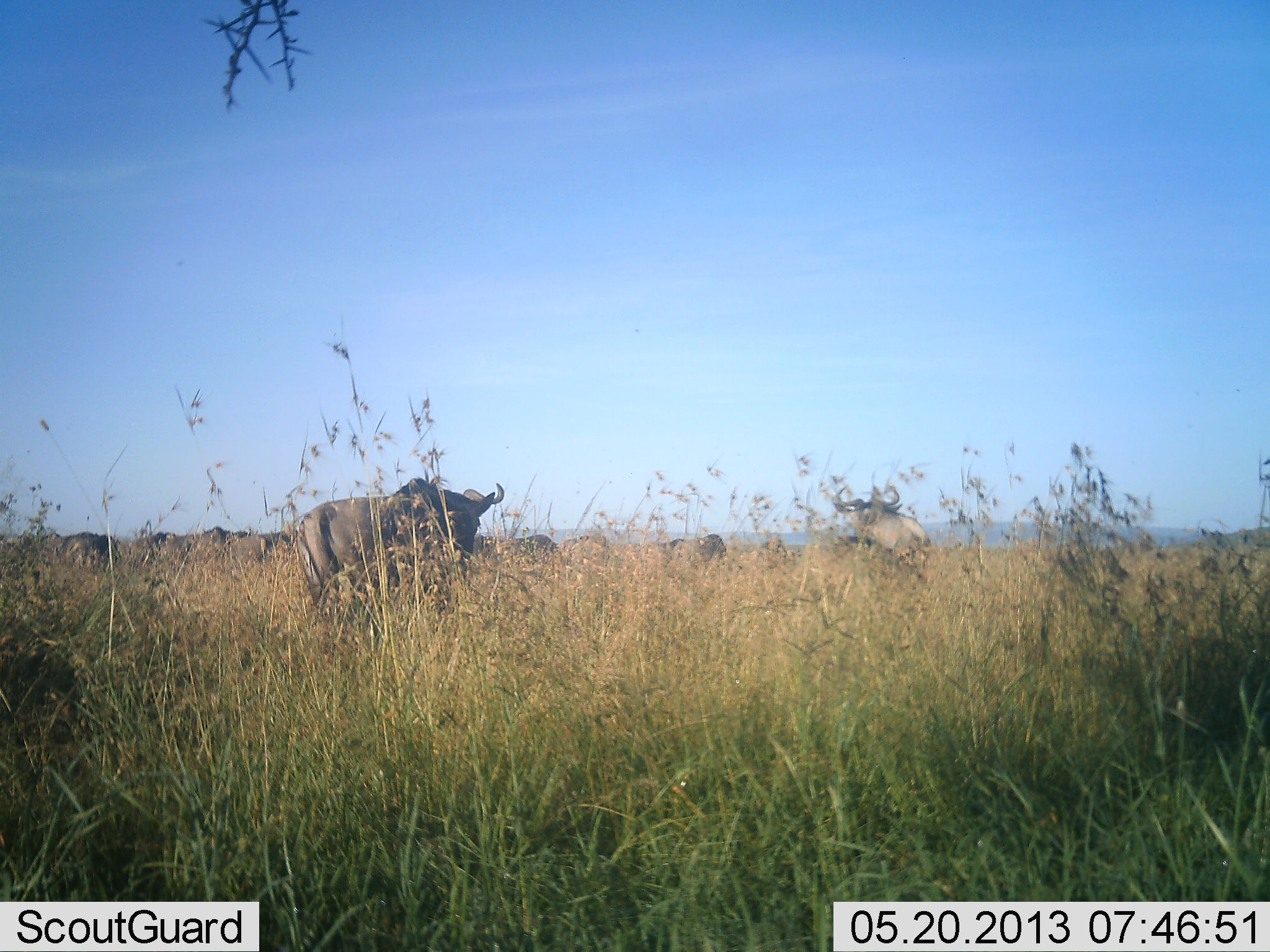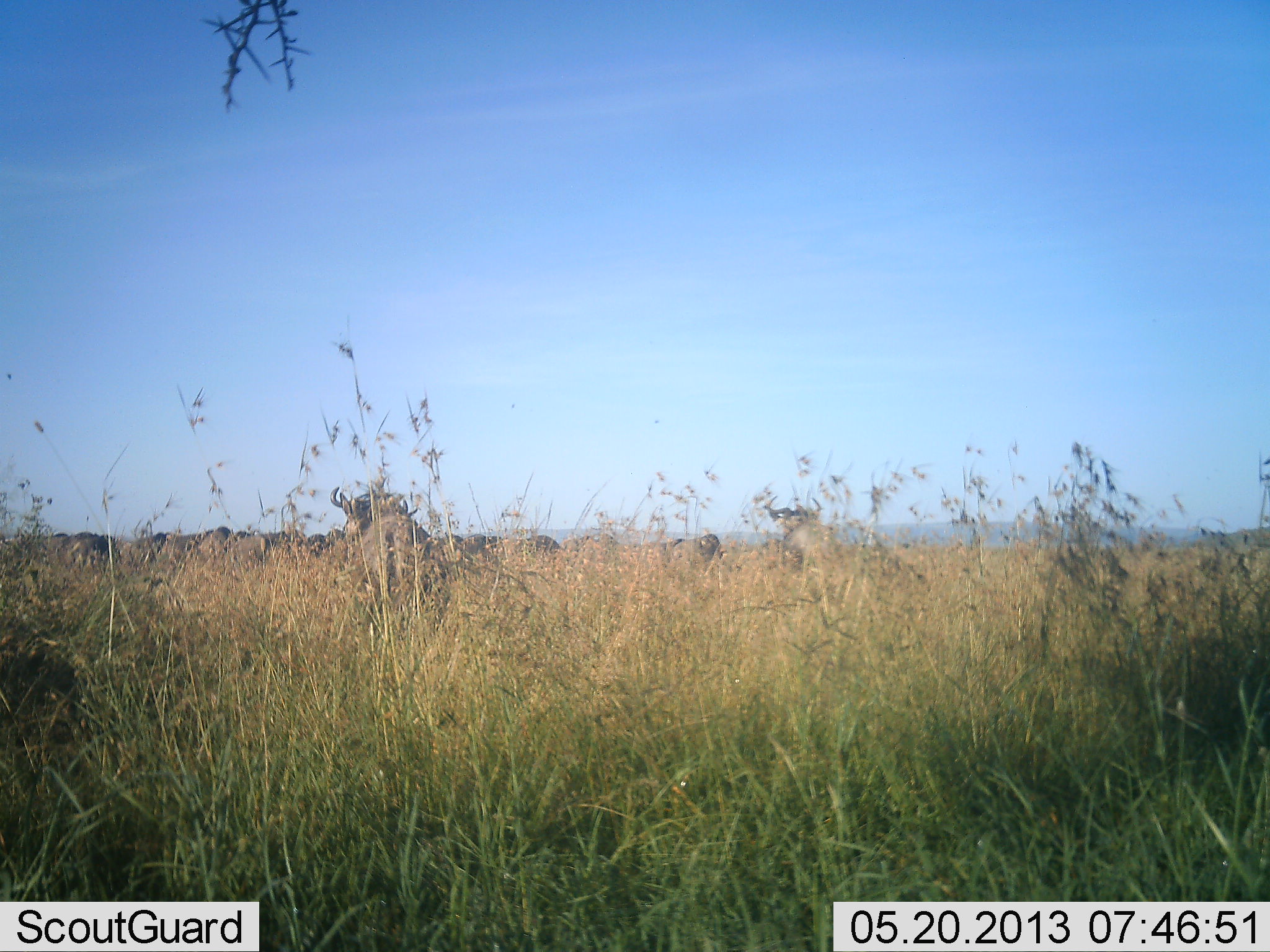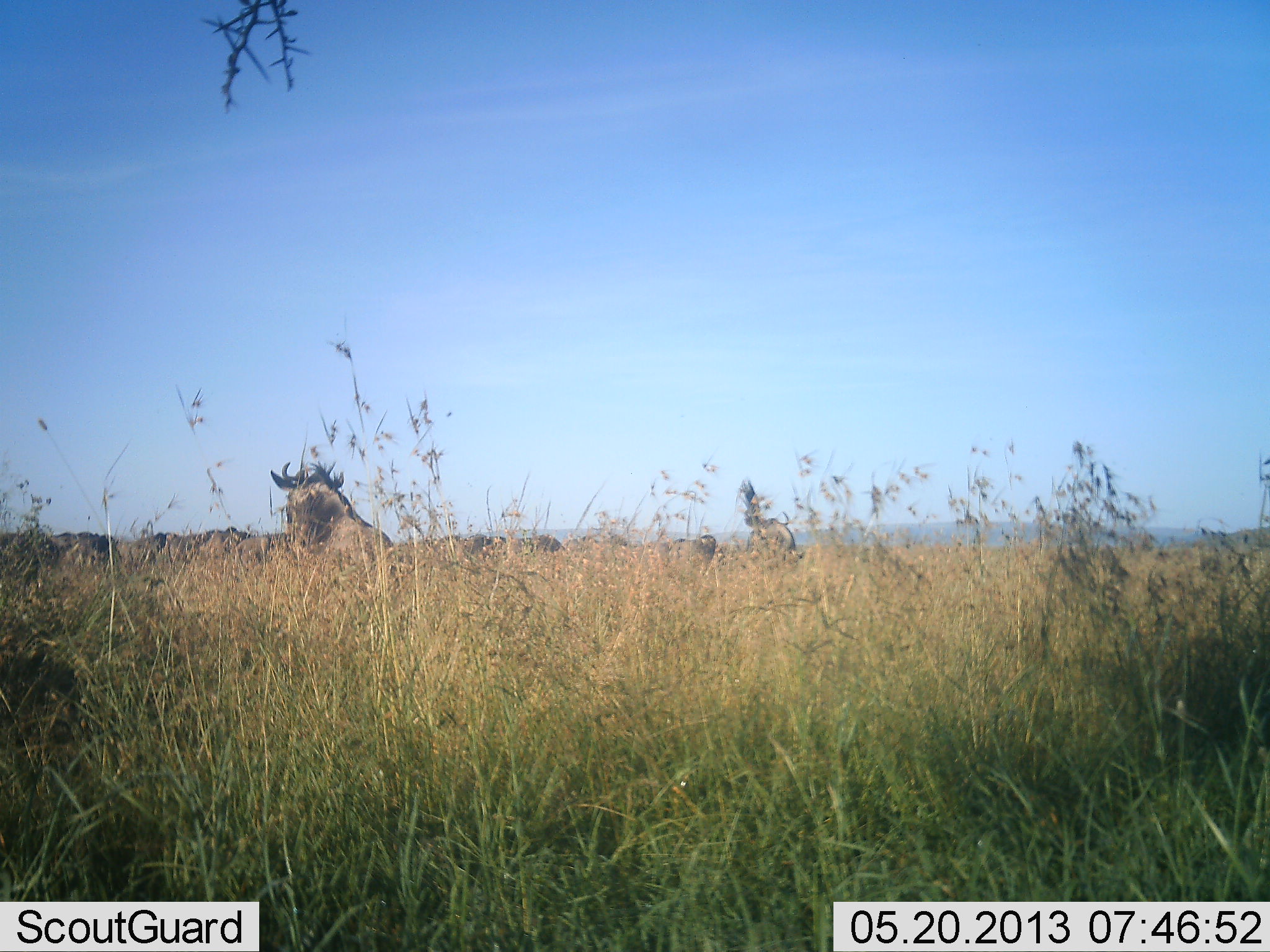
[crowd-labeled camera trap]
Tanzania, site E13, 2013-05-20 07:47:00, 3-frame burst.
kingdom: Animalia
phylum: Chordata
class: Mammalia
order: Artiodactyla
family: Bovidae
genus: Connochaetes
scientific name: Connochaetes taurinus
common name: blue wildebeest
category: wildebeest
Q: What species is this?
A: Wildebeest (blue wildebeest) (Connochaetes taurinus).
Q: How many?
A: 11-50.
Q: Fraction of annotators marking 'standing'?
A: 50%.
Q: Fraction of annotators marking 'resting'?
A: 10%.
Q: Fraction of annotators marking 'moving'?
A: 80%.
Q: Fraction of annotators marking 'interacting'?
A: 10%.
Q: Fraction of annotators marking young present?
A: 0%.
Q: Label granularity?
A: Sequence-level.